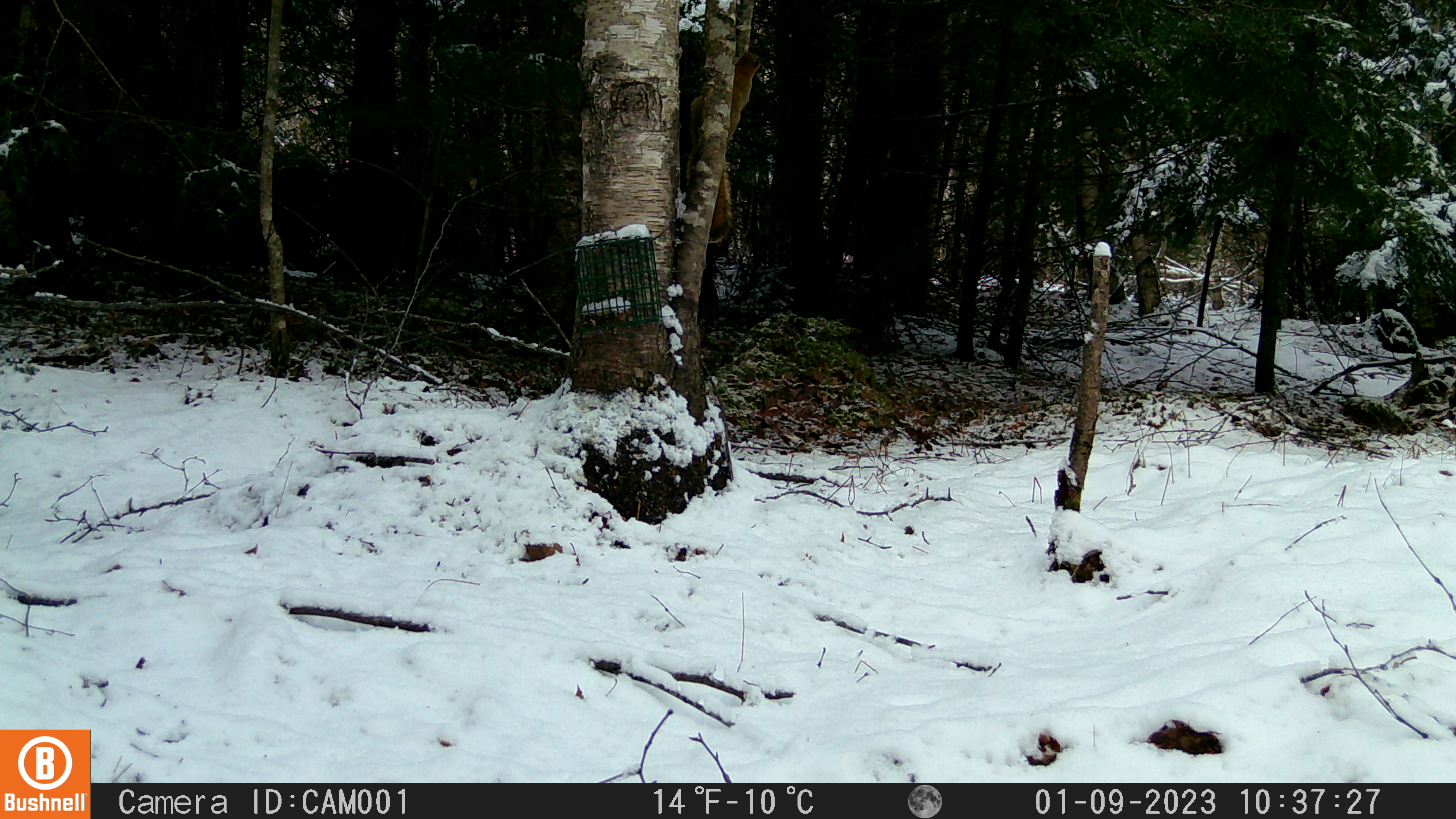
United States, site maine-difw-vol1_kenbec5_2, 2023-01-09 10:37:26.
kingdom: Animalia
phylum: Chordata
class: Mammalia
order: Rodentia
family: Sciuridae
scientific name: Sciuridae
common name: squirrel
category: squirrel sp.